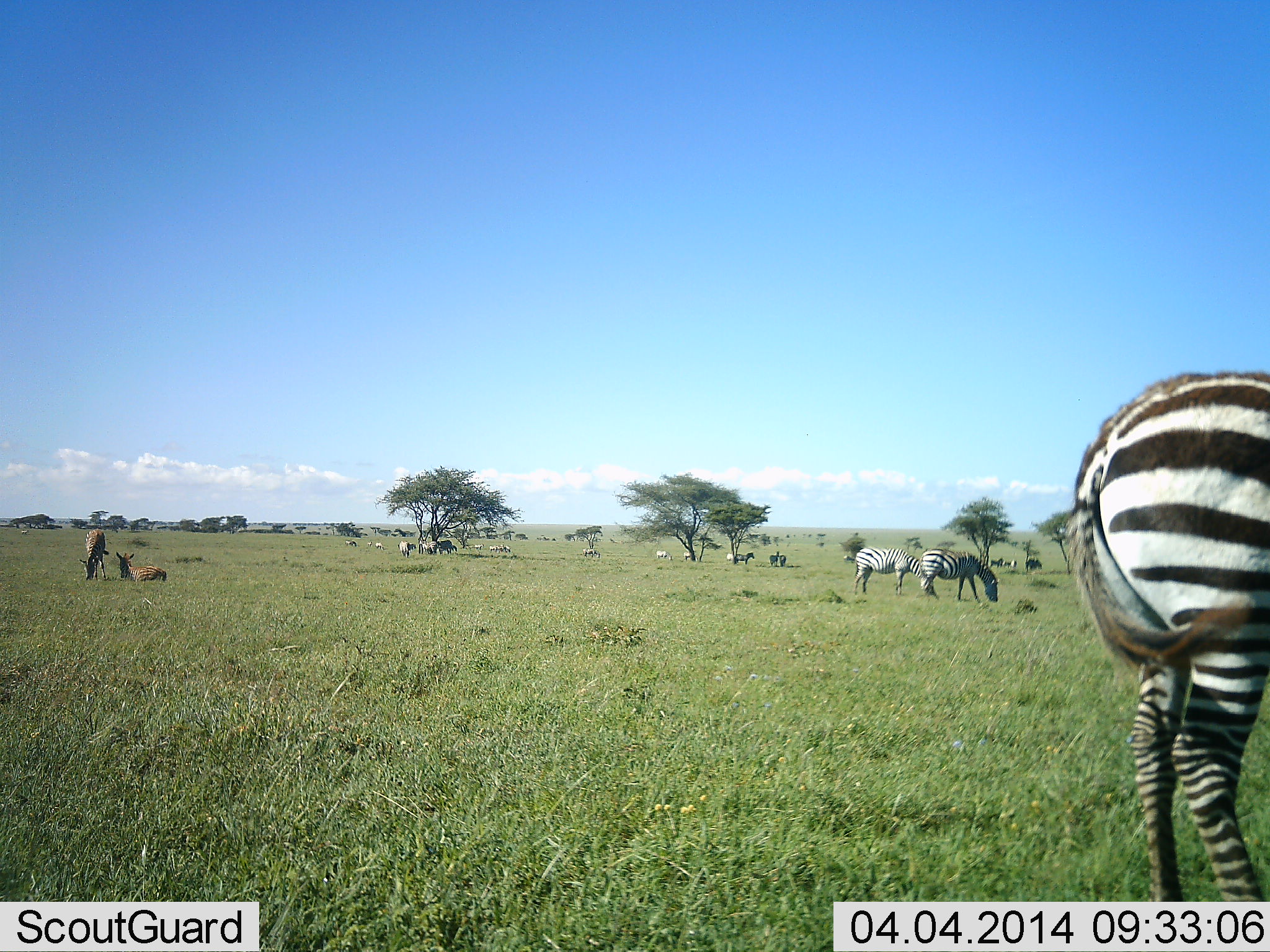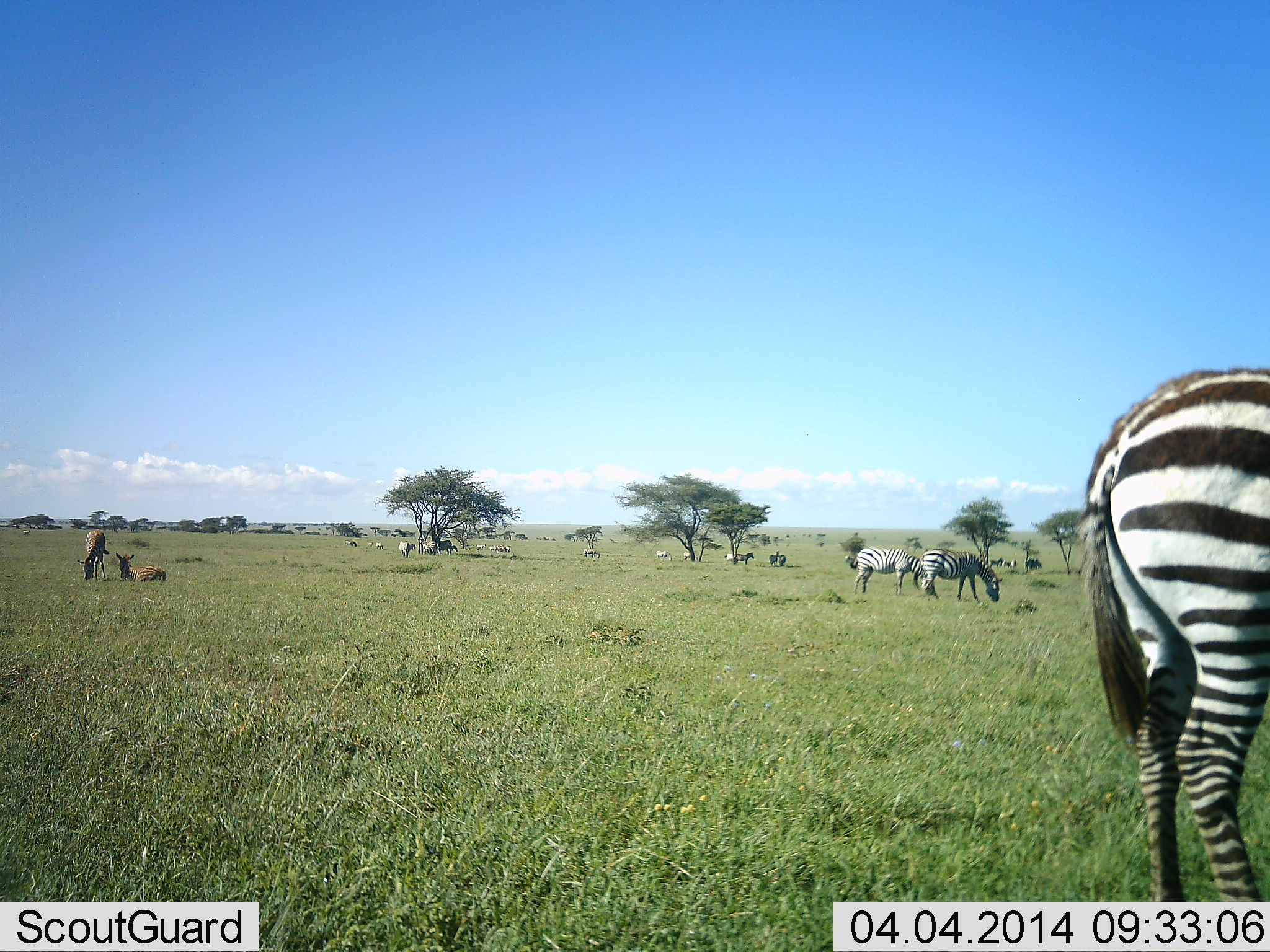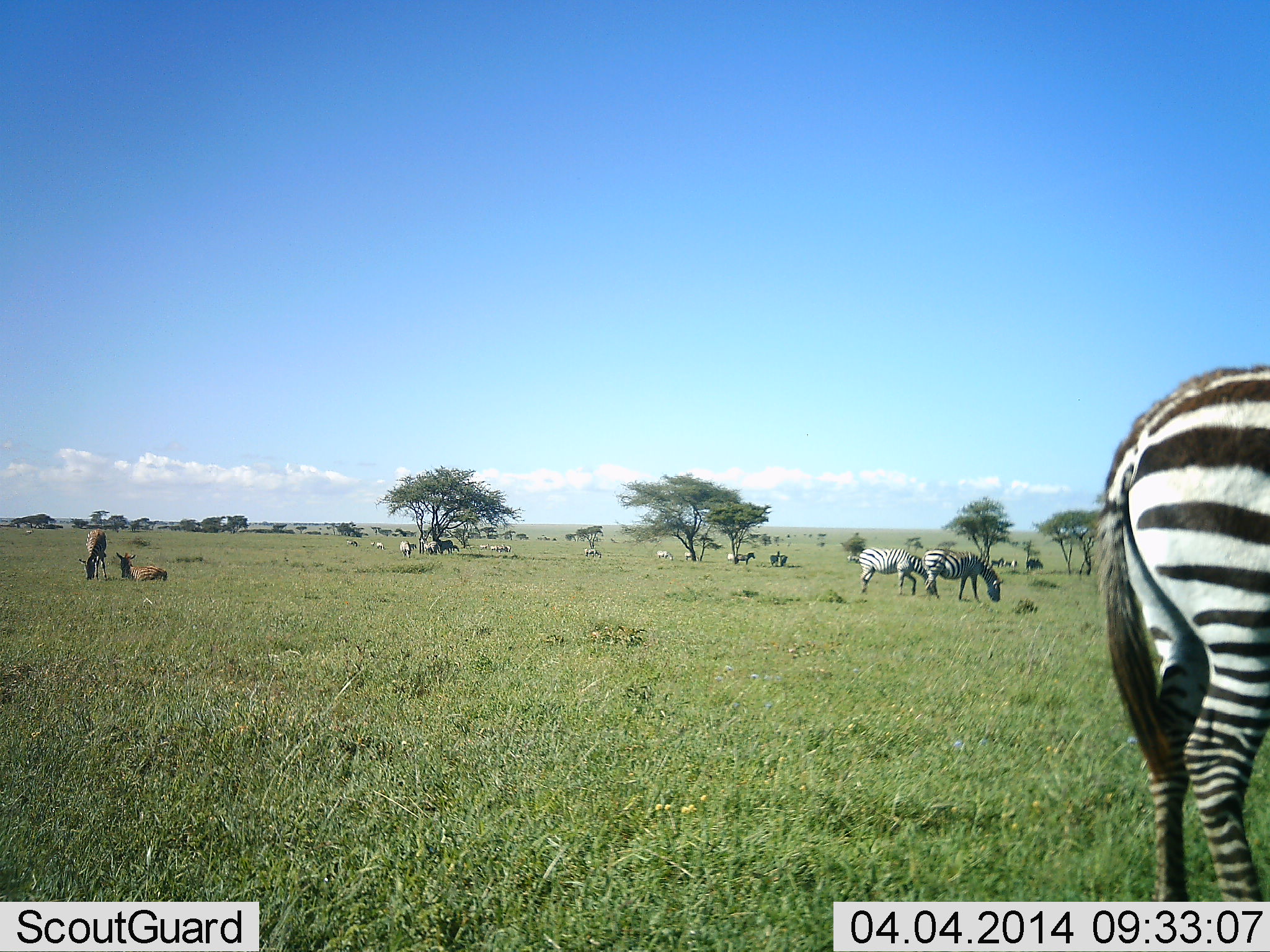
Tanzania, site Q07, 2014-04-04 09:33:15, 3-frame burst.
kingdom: Animalia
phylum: Chordata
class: Mammalia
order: Perissodactyla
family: Equidae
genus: Equus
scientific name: Equus quagga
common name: plains zebra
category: zebra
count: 11-50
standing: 47%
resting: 21%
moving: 11%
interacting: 0%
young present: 0%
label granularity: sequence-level